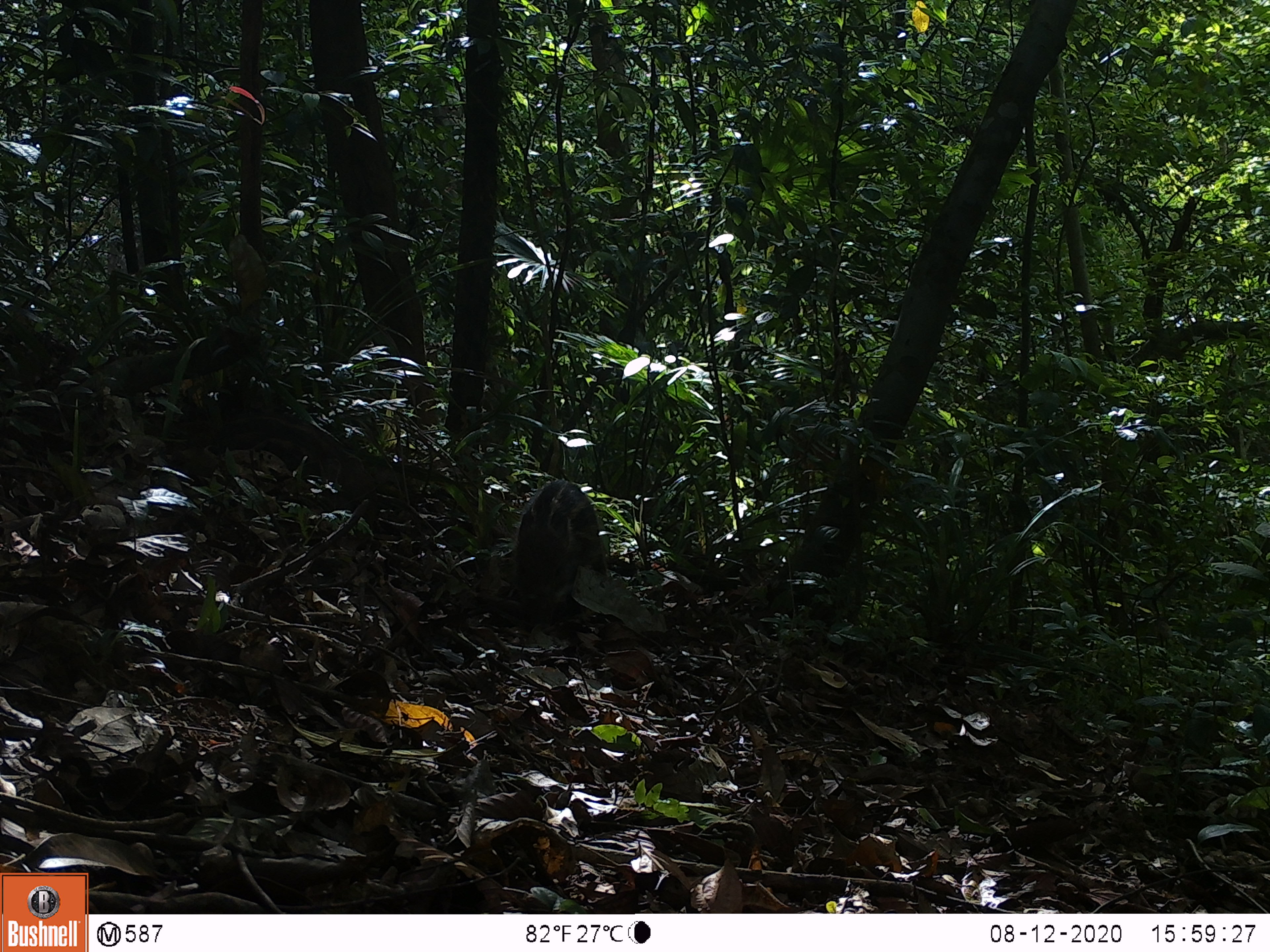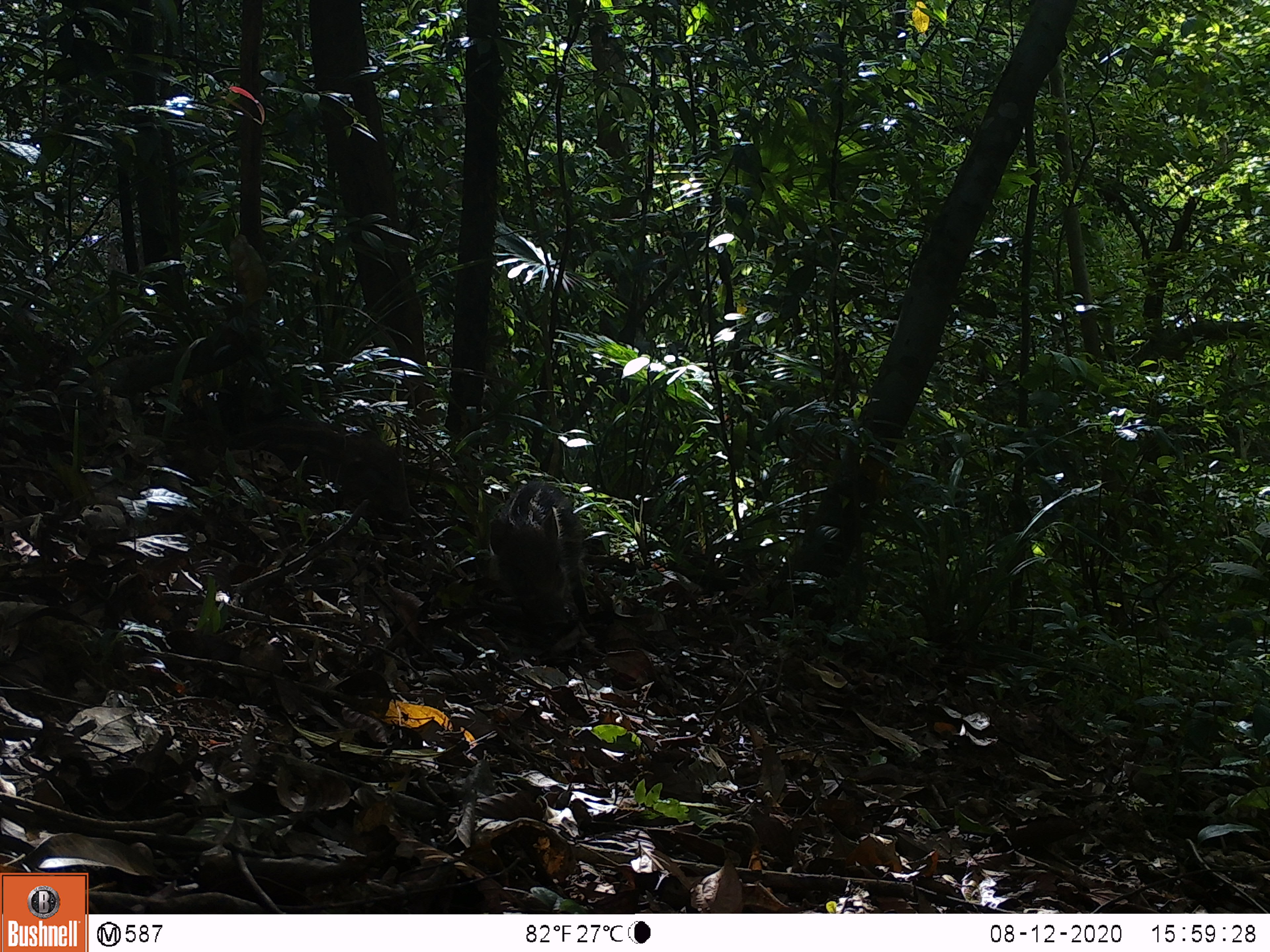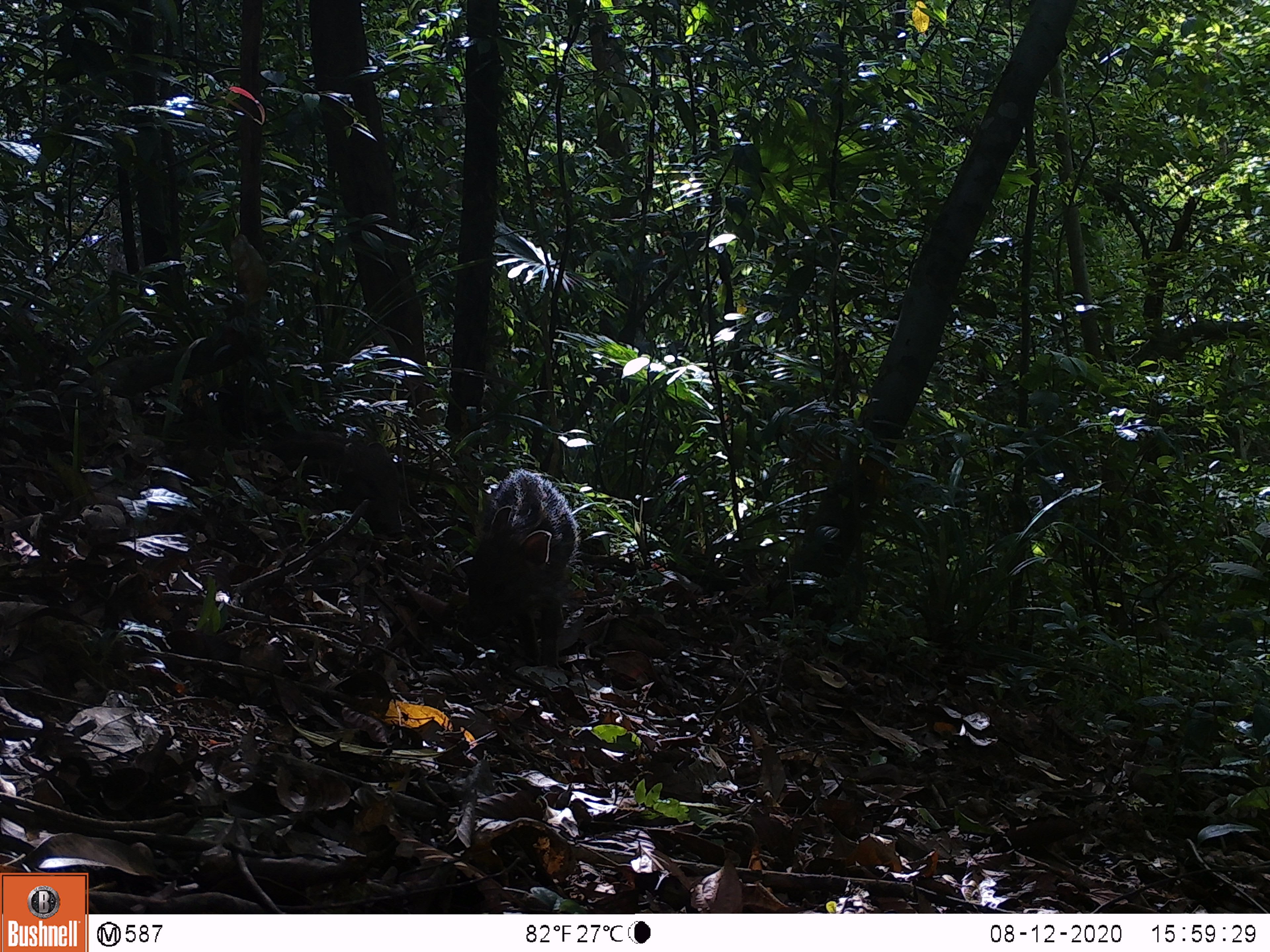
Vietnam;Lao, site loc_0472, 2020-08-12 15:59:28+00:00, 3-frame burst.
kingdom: Animalia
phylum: Chordata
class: Mammalia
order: Artiodactyla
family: Suidae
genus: Sus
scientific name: Sus scrofa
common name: eurasian wild pig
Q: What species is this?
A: Eurasian wild pig (Sus scrofa).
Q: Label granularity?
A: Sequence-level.